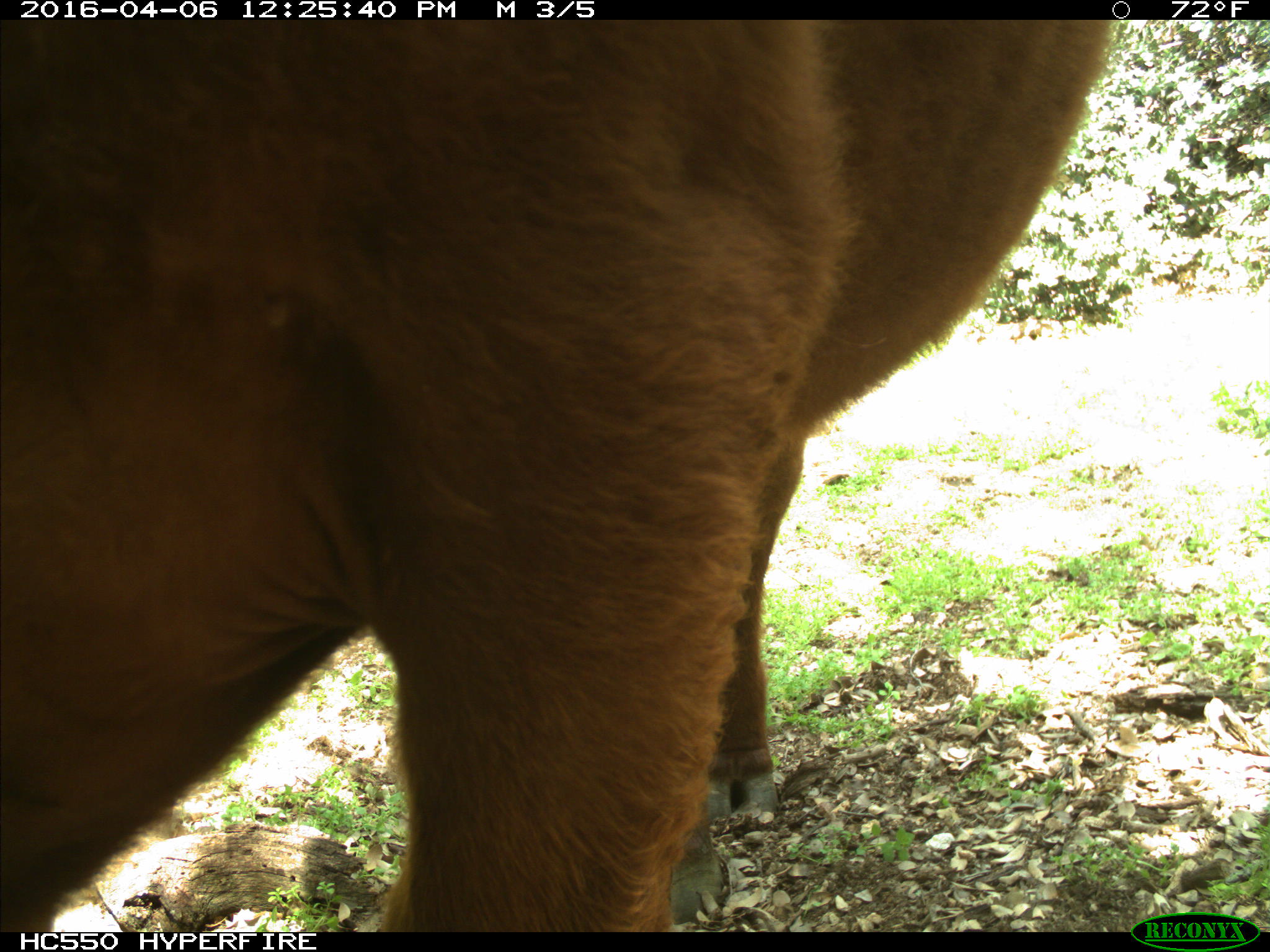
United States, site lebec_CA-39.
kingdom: Animalia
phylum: Chordata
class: Mammalia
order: Artiodactyla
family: Bovidae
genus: Bos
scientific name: Bos taurus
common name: domestic cow